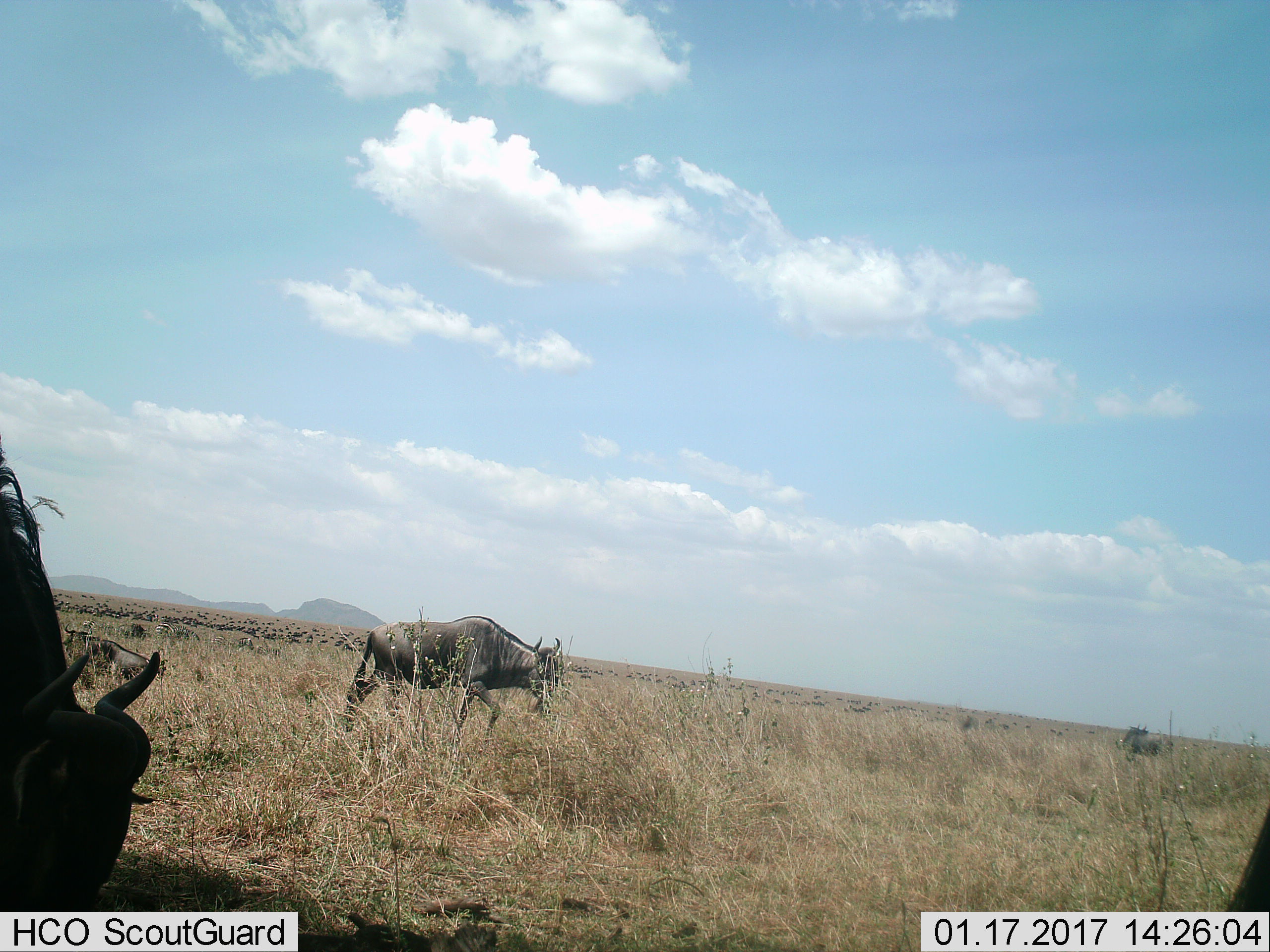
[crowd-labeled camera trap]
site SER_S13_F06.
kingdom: Animalia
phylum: Chordata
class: Mammalia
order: Artiodactyla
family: Bovidae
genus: Connochaetes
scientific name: Connochaetes taurinus taurinus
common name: blue wildebeest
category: wildebeestblue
Wildebeestblue (blue wildebeest) (Connochaetes taurinus taurinus), count 3. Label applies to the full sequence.